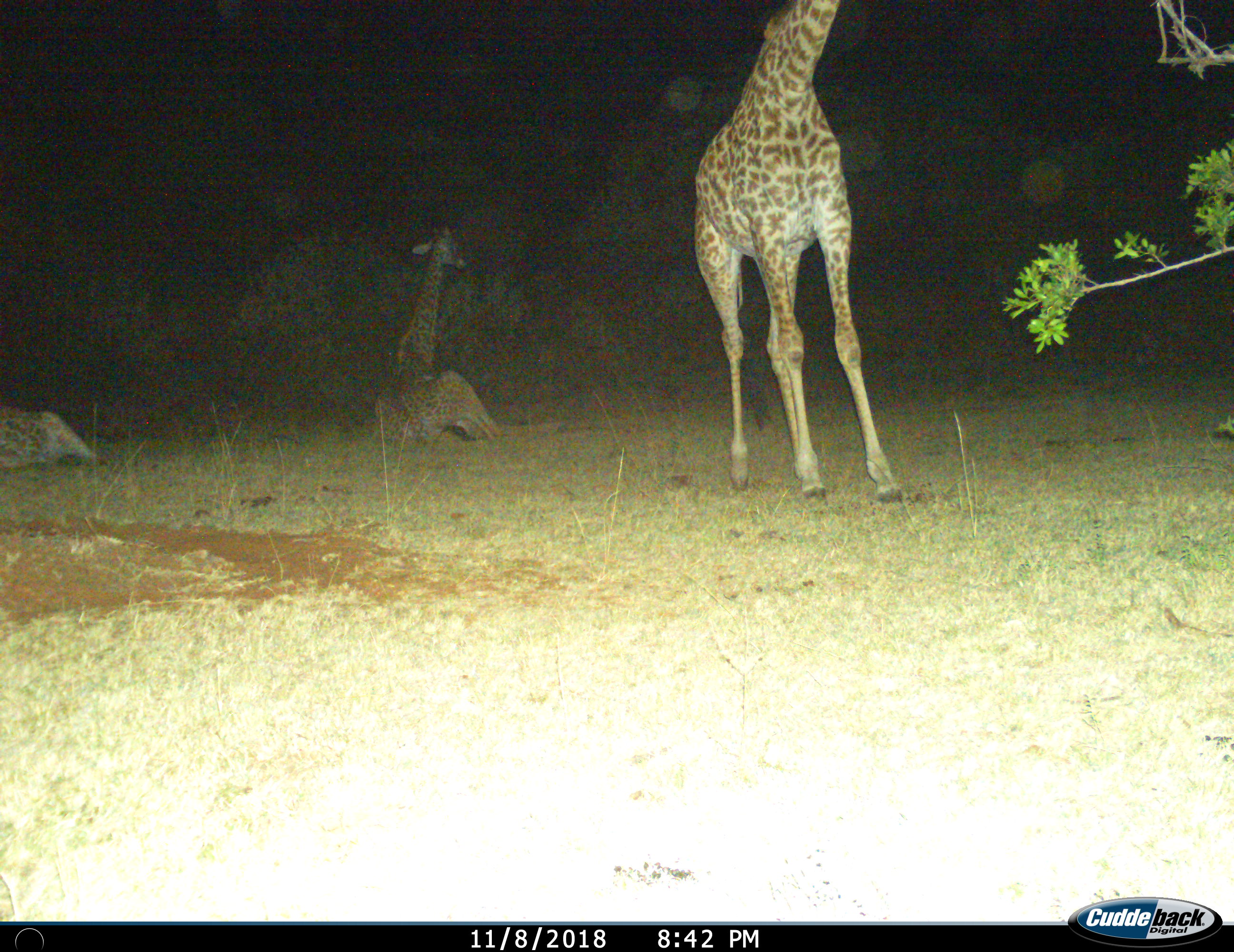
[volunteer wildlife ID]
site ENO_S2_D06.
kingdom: Animalia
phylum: Chordata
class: Mammalia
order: Artiodactyla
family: Giraffidae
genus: Giraffa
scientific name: Giraffa camelopardalis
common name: giraffe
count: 3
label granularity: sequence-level